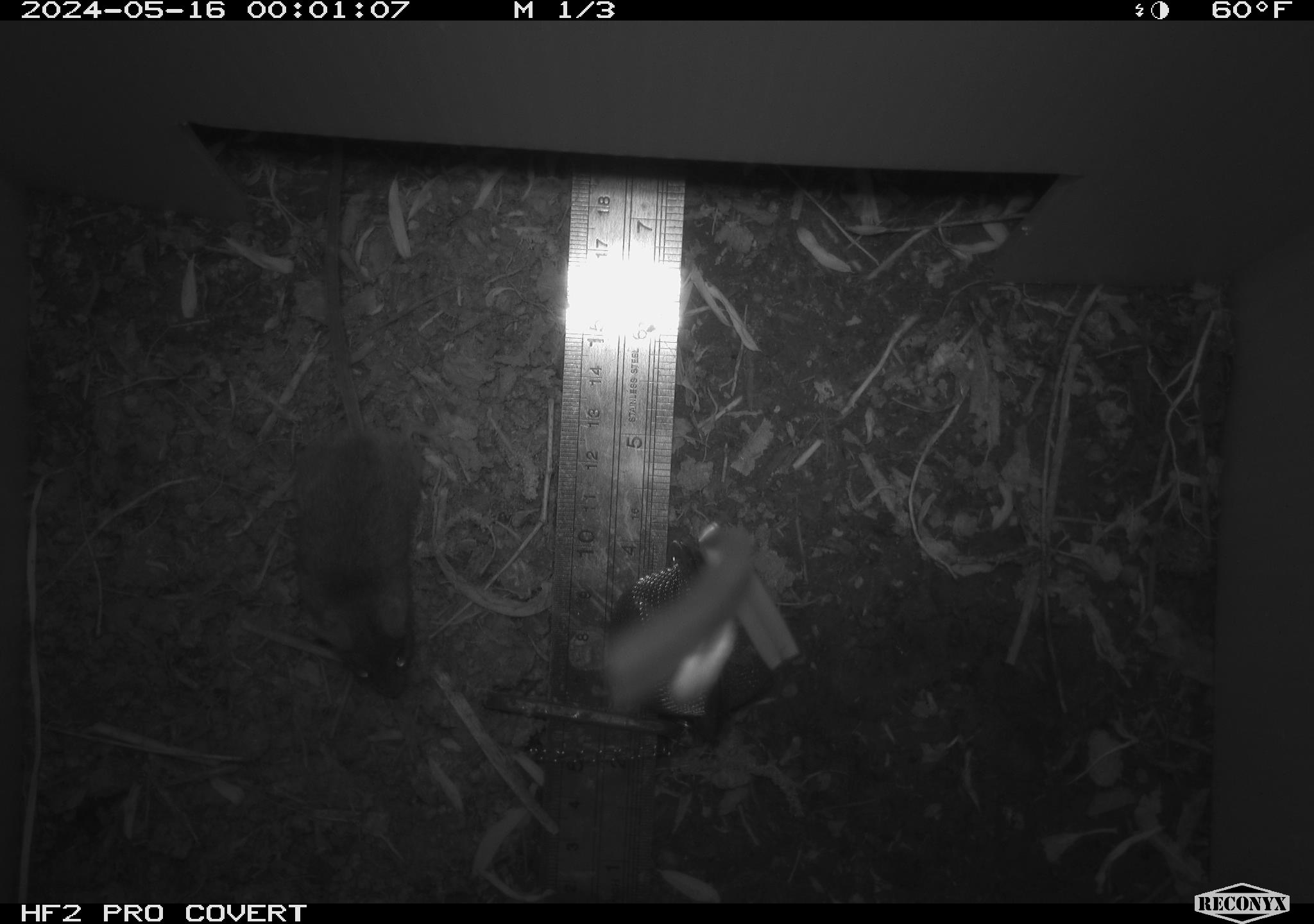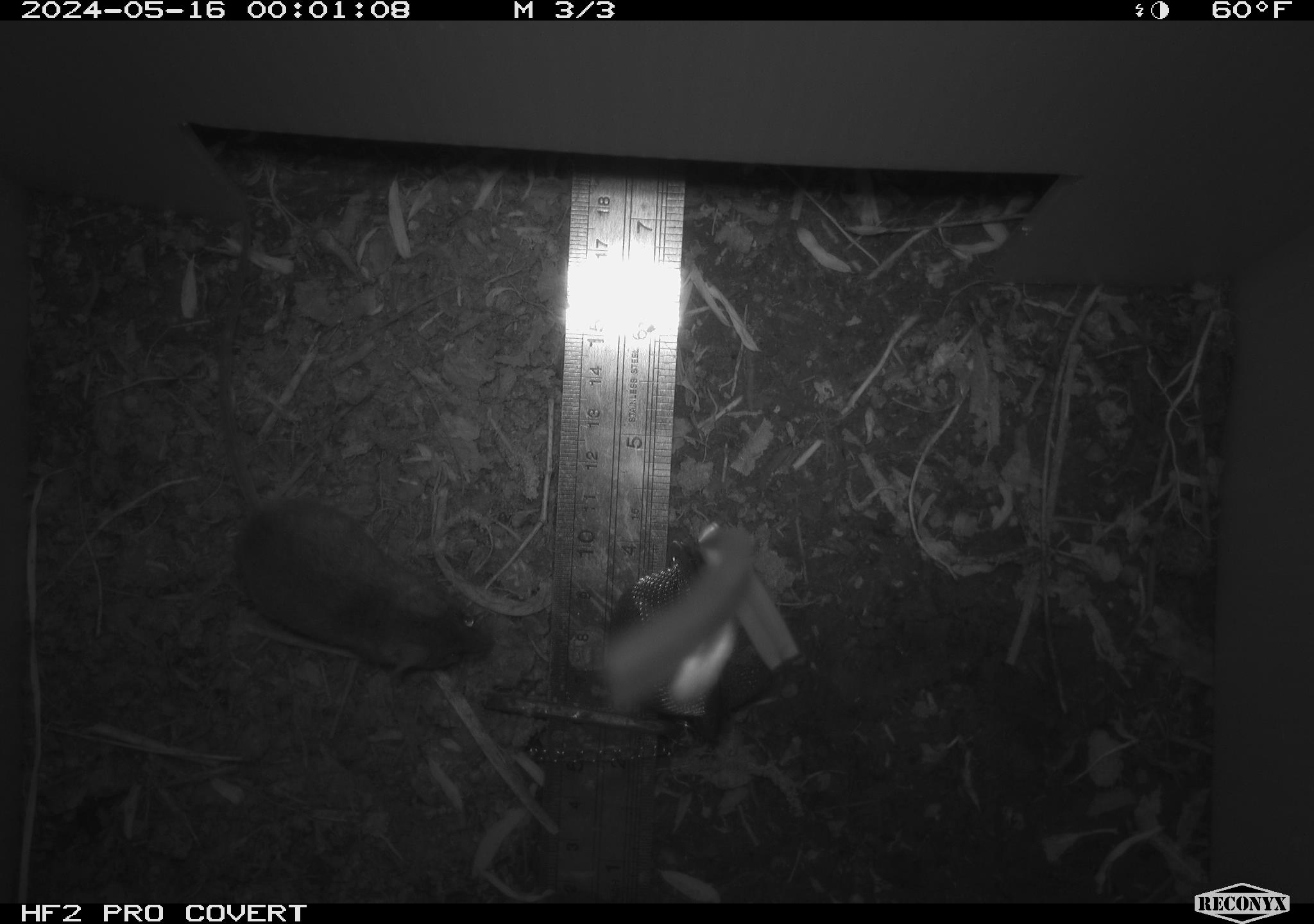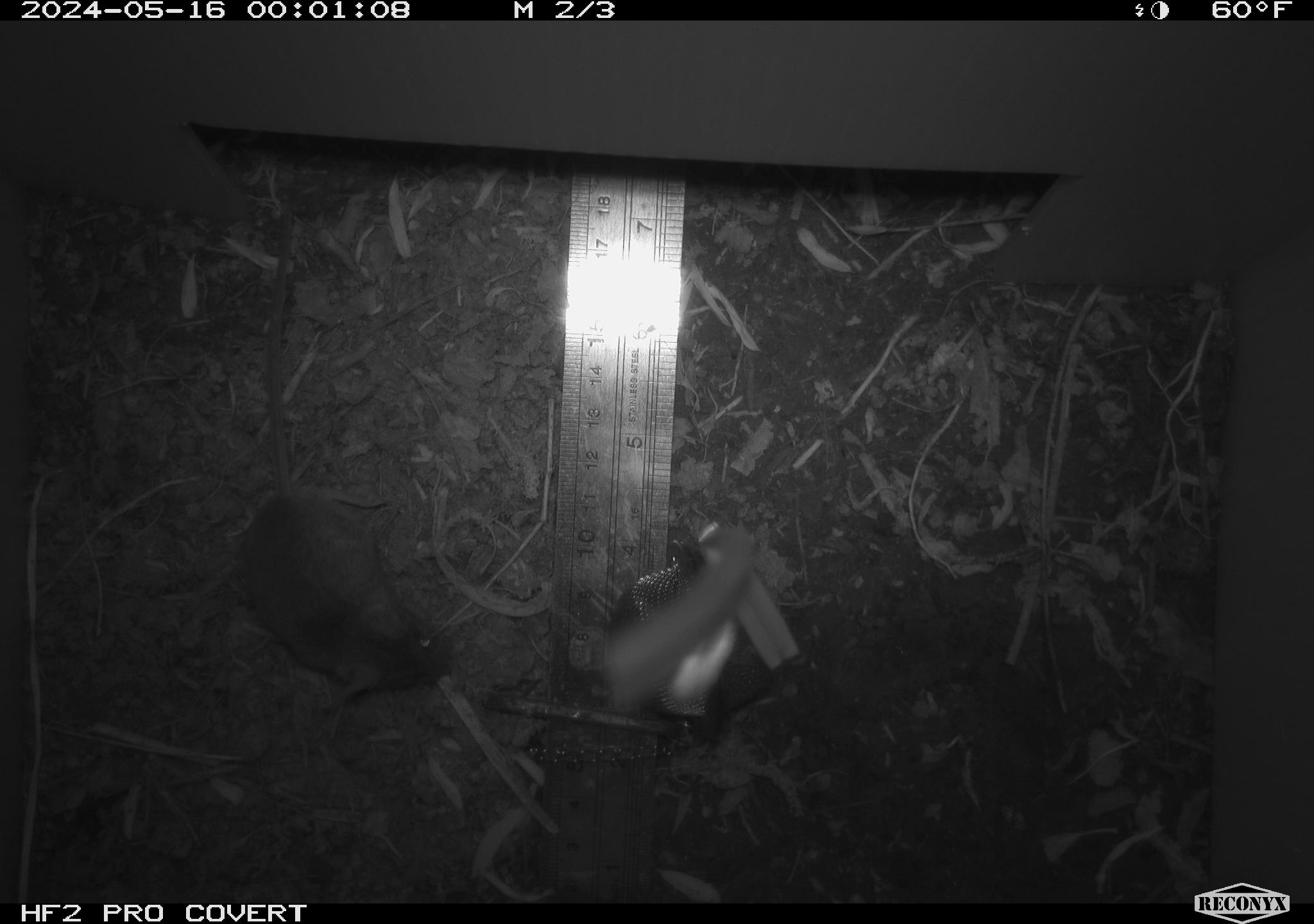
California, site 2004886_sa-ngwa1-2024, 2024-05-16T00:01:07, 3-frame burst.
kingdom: Animalia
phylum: Chordata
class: Mammalia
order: Rodentia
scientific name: Rodentia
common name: mouse species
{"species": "mouse species (Rodentia)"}